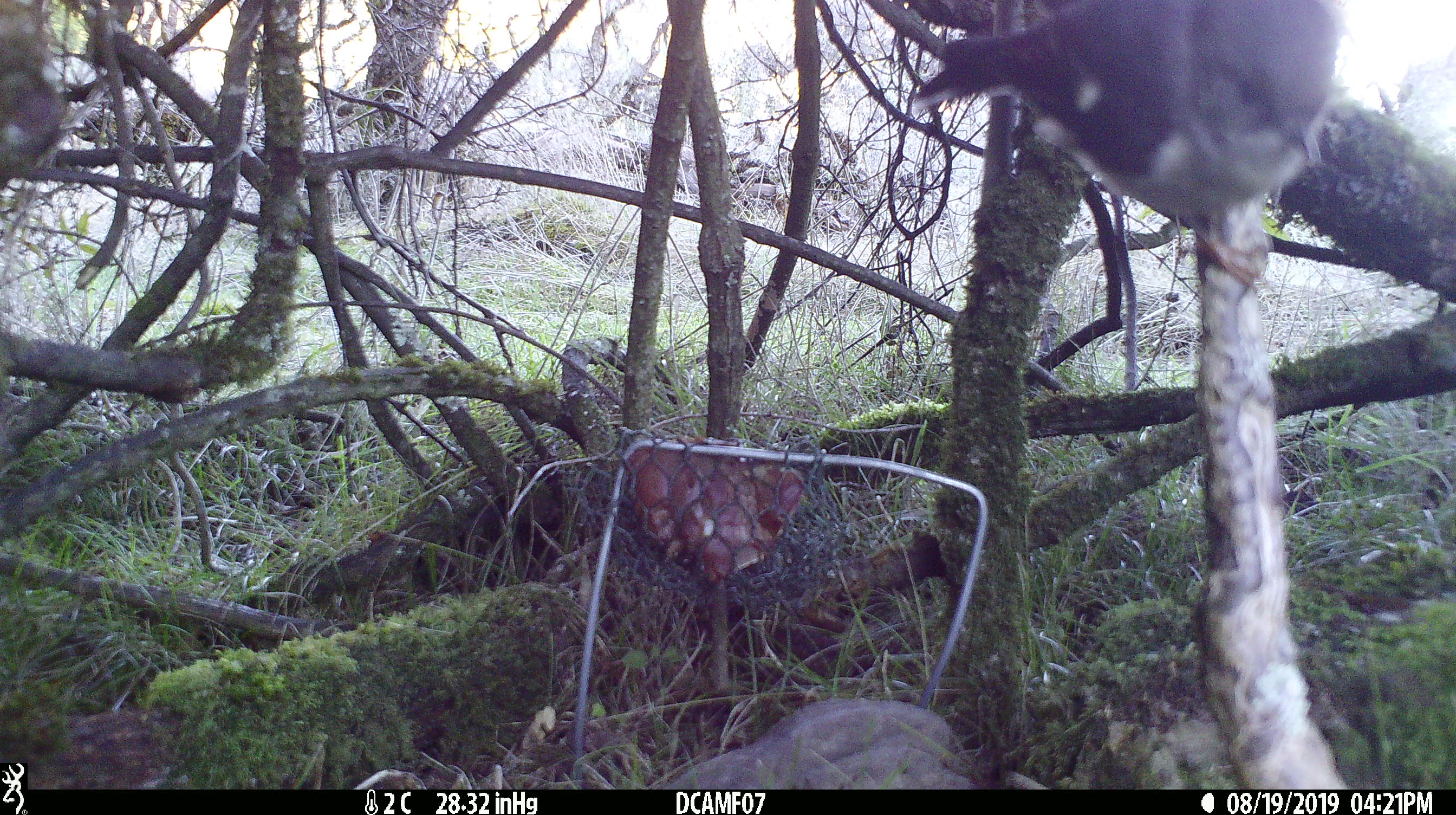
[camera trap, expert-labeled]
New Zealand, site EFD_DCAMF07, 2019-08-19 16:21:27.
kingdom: Animalia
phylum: Chordata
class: Aves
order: Passeriformes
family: Petroicidae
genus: Petroica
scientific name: Petroica macrocephala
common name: tomtit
Tomtit (Petroica macrocephala).